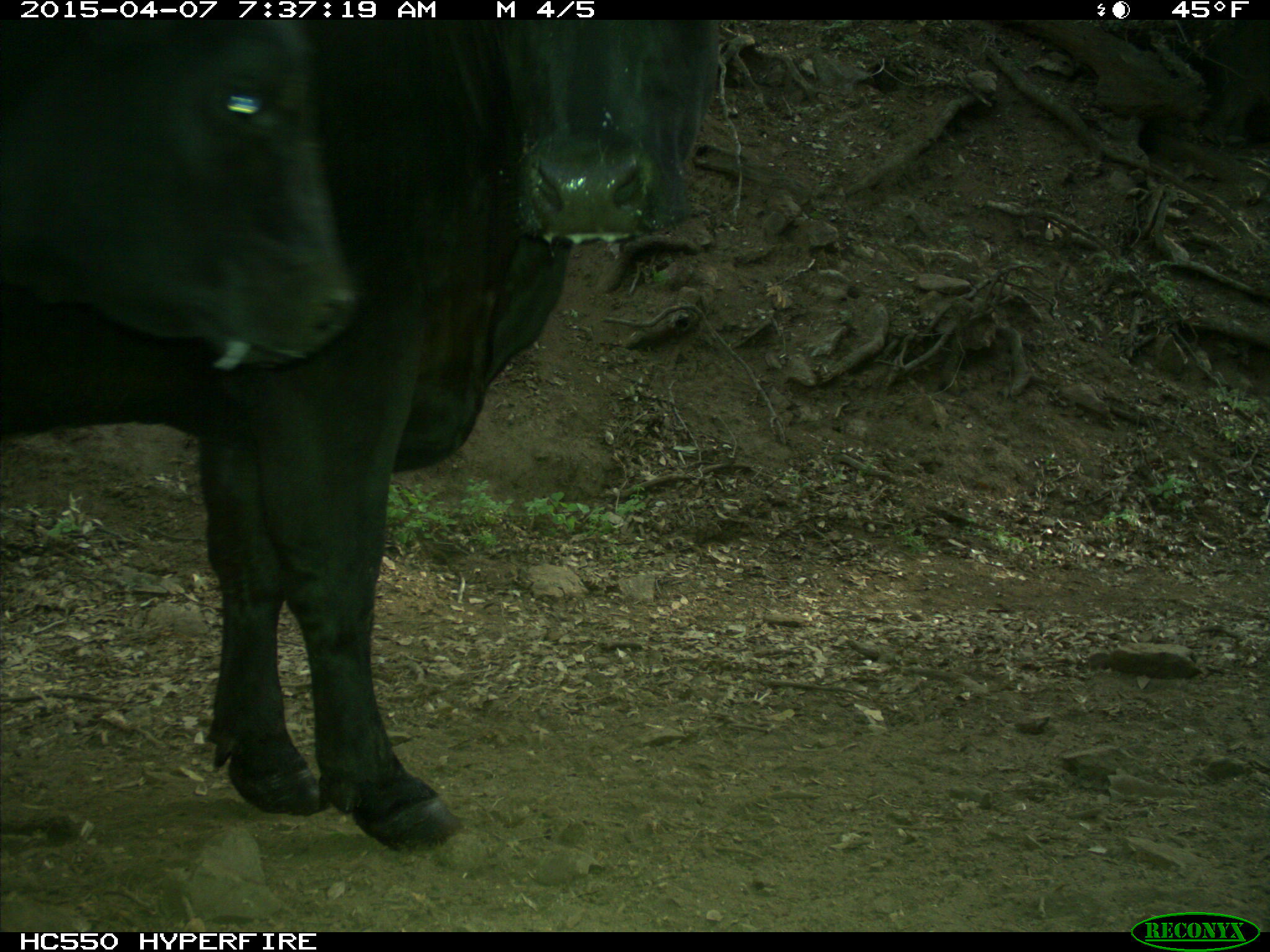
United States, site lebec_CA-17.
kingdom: Animalia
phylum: Chordata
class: Mammalia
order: Artiodactyla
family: Bovidae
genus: Bos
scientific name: Bos taurus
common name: domestic cow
Bos taurus (domestic cow).